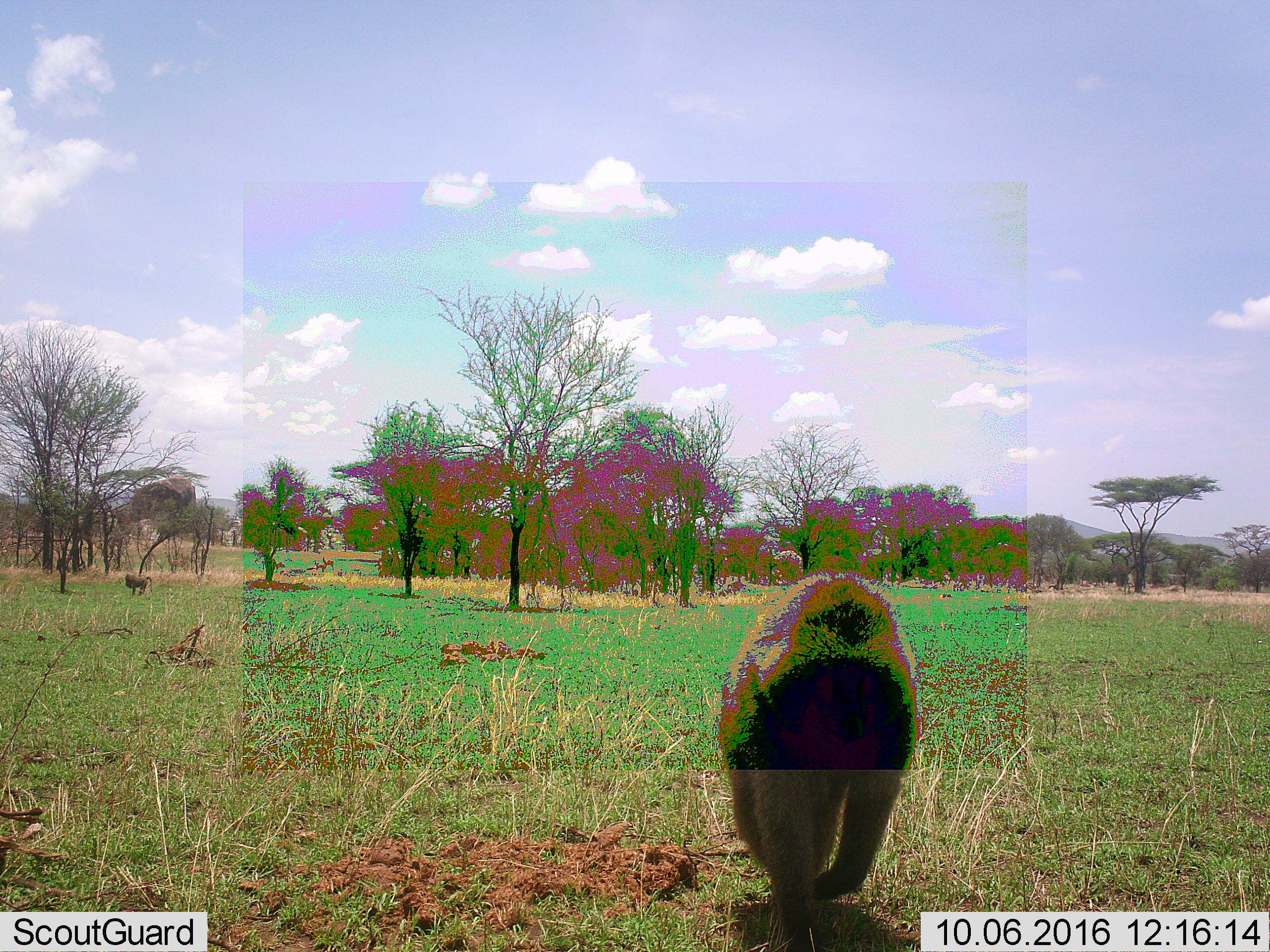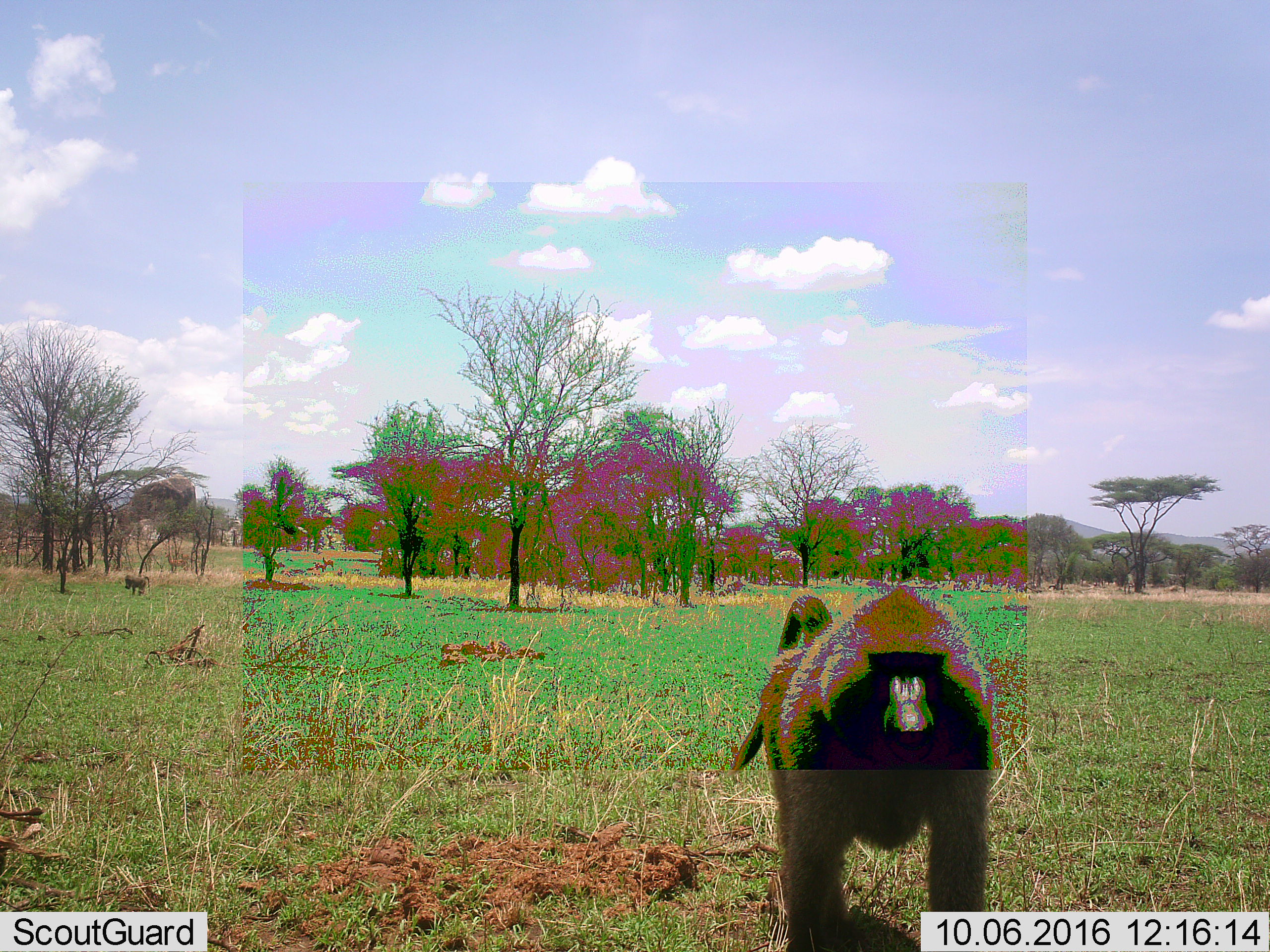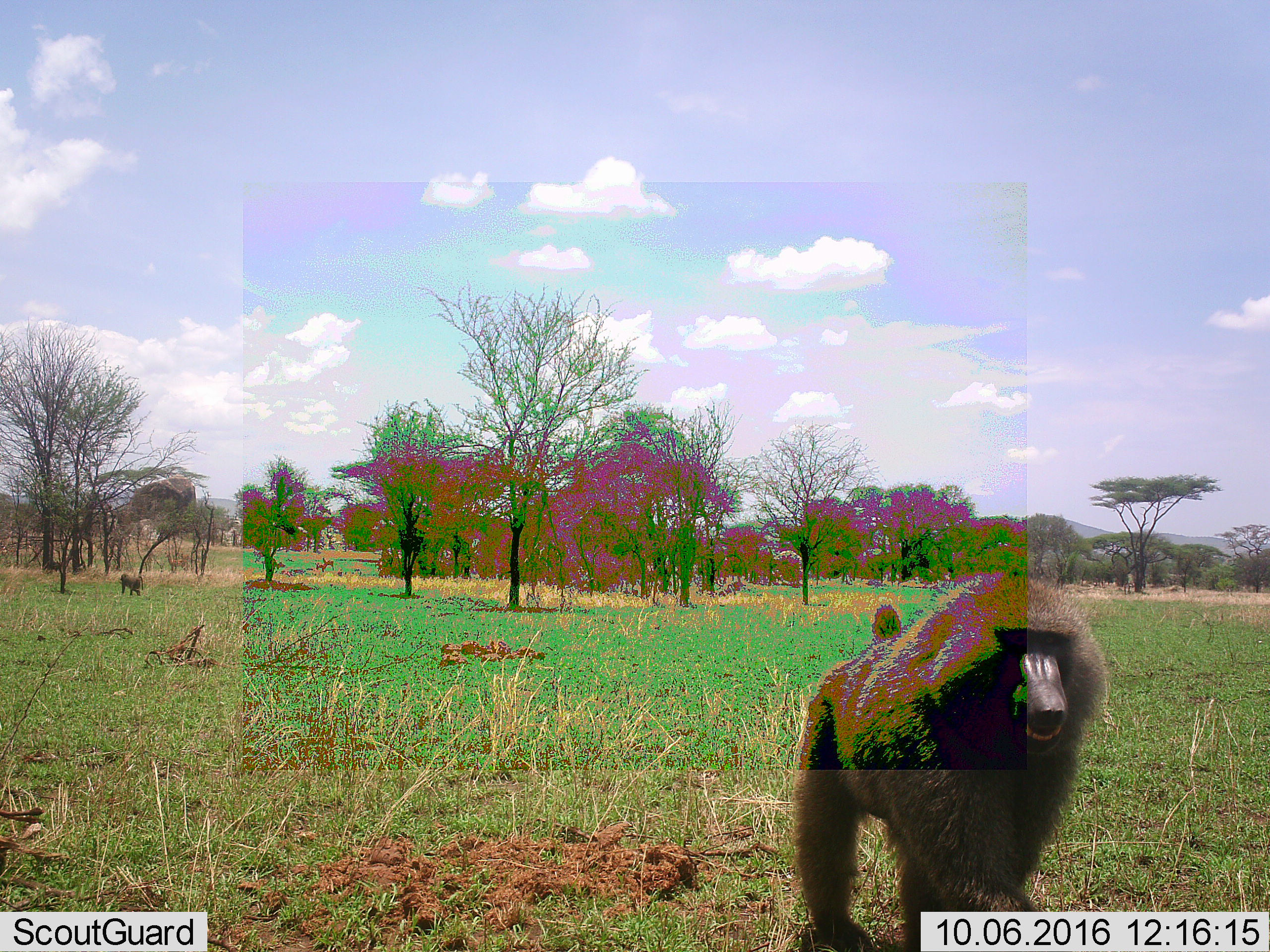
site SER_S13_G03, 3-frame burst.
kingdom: Animalia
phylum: Chordata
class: Mammalia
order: Primates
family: Cercopithecidae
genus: Papio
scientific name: Papio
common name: baboon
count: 2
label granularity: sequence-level